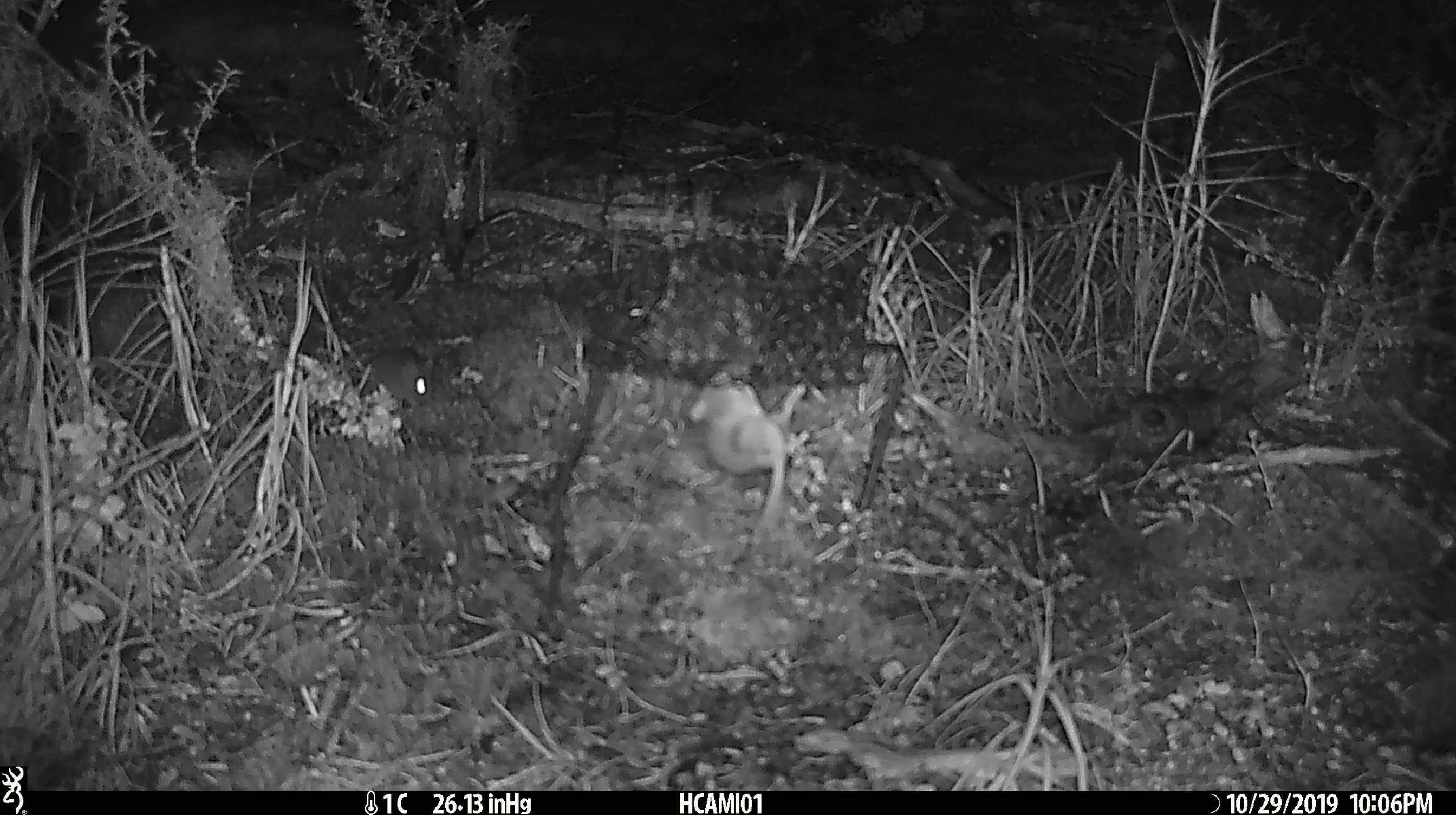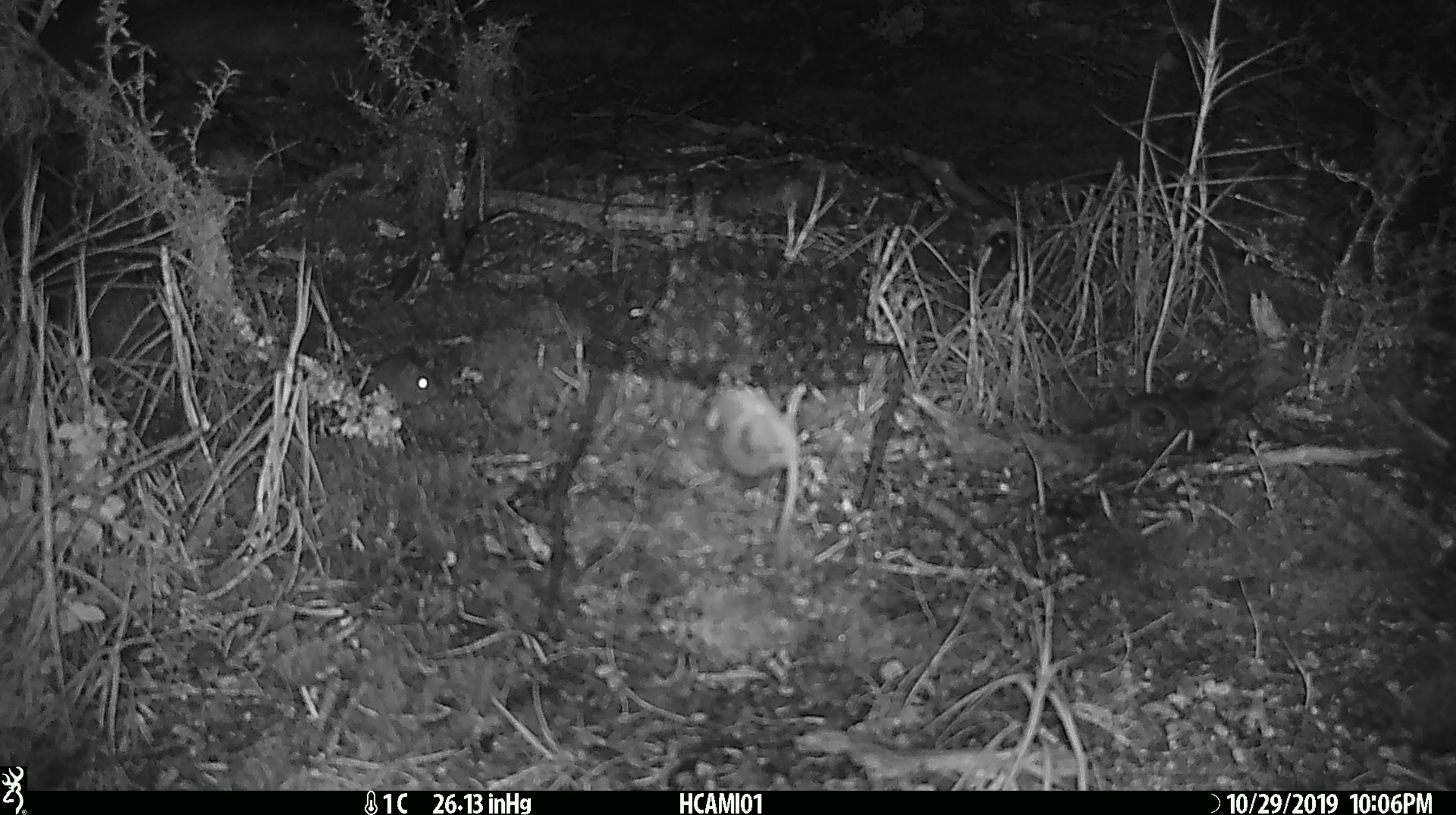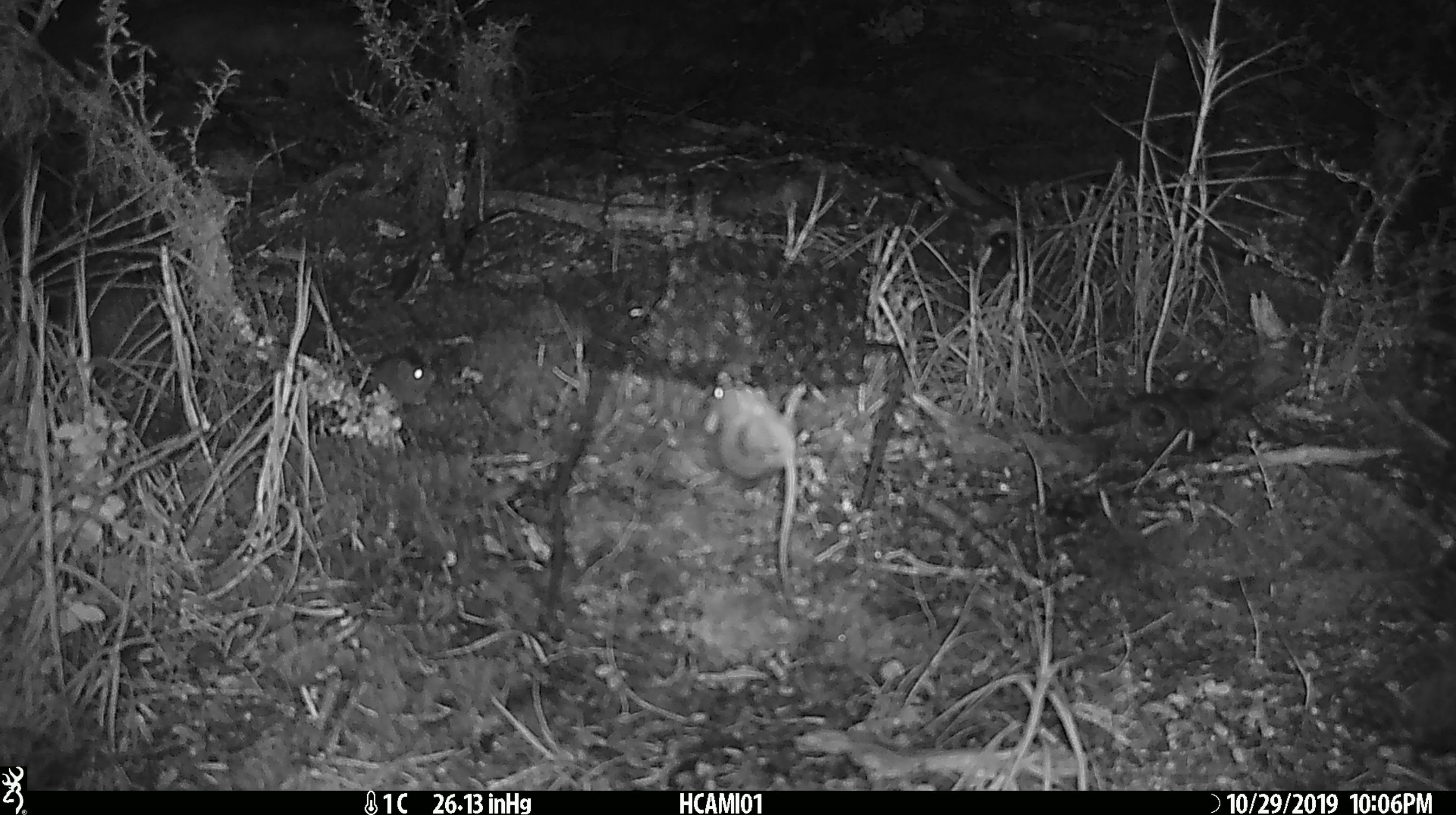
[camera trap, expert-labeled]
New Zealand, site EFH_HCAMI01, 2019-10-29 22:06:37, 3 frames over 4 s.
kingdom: Animalia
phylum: Chordata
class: Mammalia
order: Rodentia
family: Muridae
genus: Mus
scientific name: Mus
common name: mouse